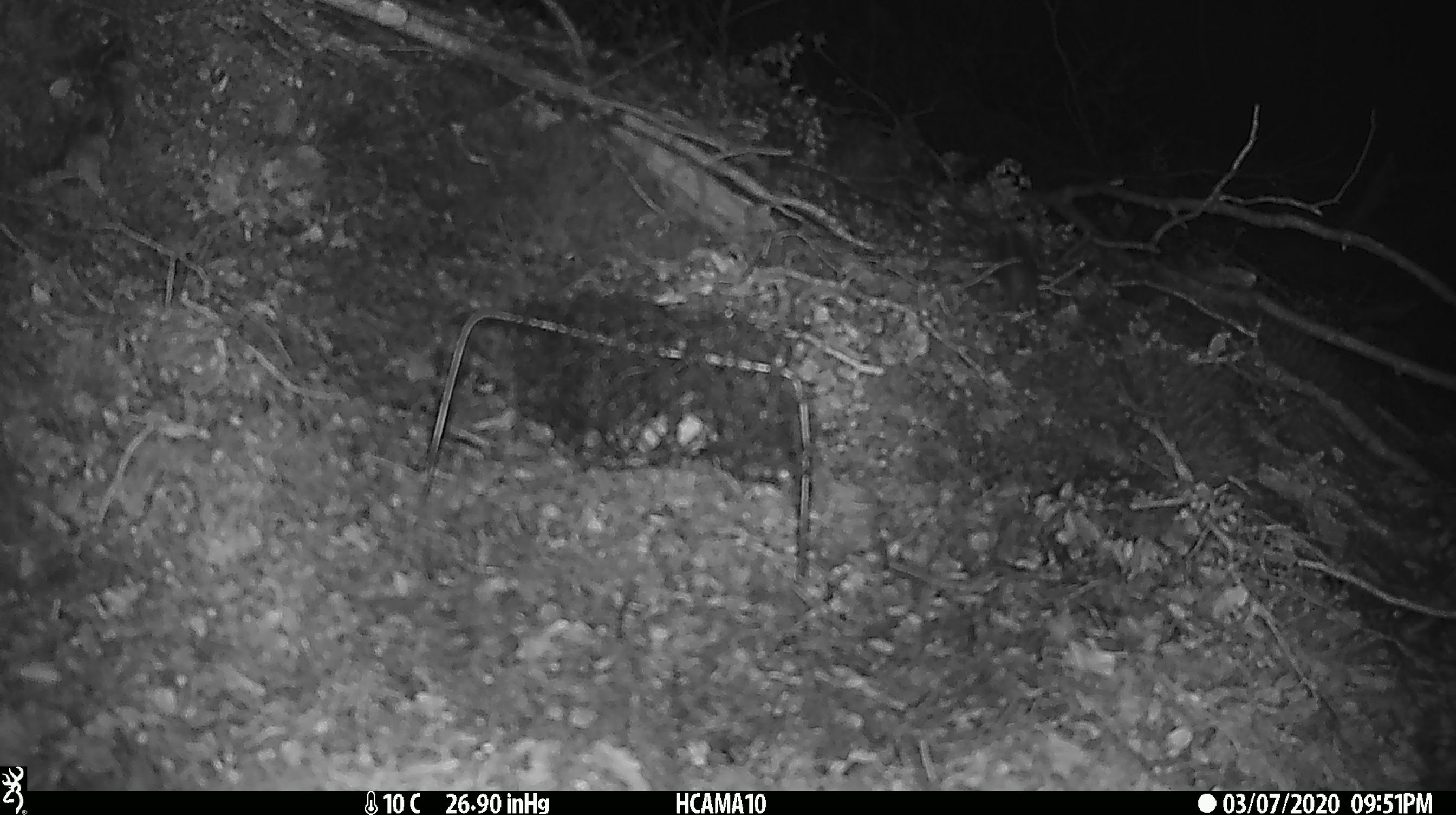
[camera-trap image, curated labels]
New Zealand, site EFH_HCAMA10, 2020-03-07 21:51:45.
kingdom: Animalia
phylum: Chordata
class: Mammalia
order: Rodentia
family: Muridae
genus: Mus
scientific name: Mus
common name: mouse